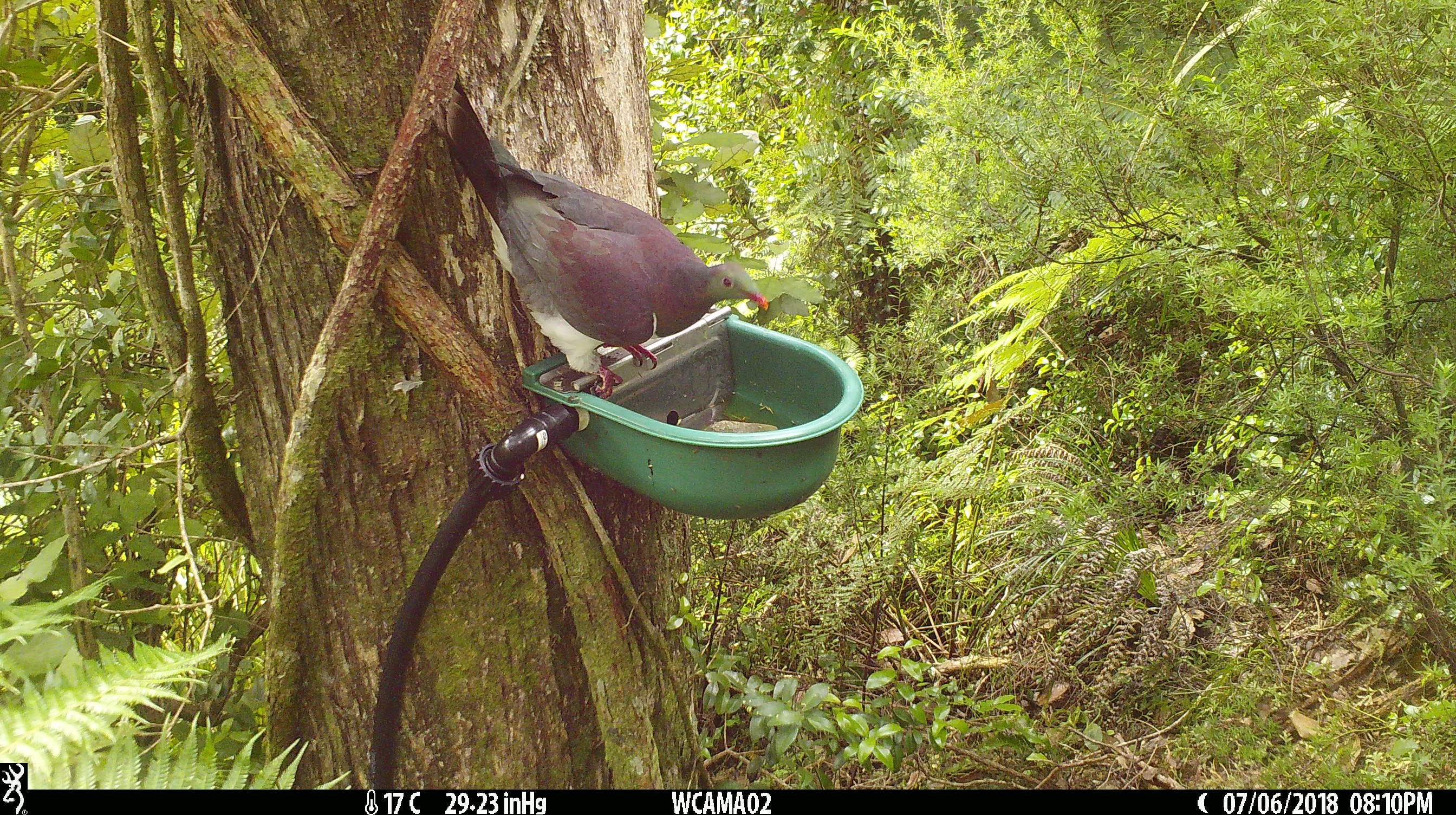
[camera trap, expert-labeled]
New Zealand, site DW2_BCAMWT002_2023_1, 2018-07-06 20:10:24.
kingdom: Animalia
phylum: Chordata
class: Aves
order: Columbiformes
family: Columbidae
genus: Hemiphaga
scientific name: Hemiphaga novaeseelandiae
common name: new zealand pigeon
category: kereru